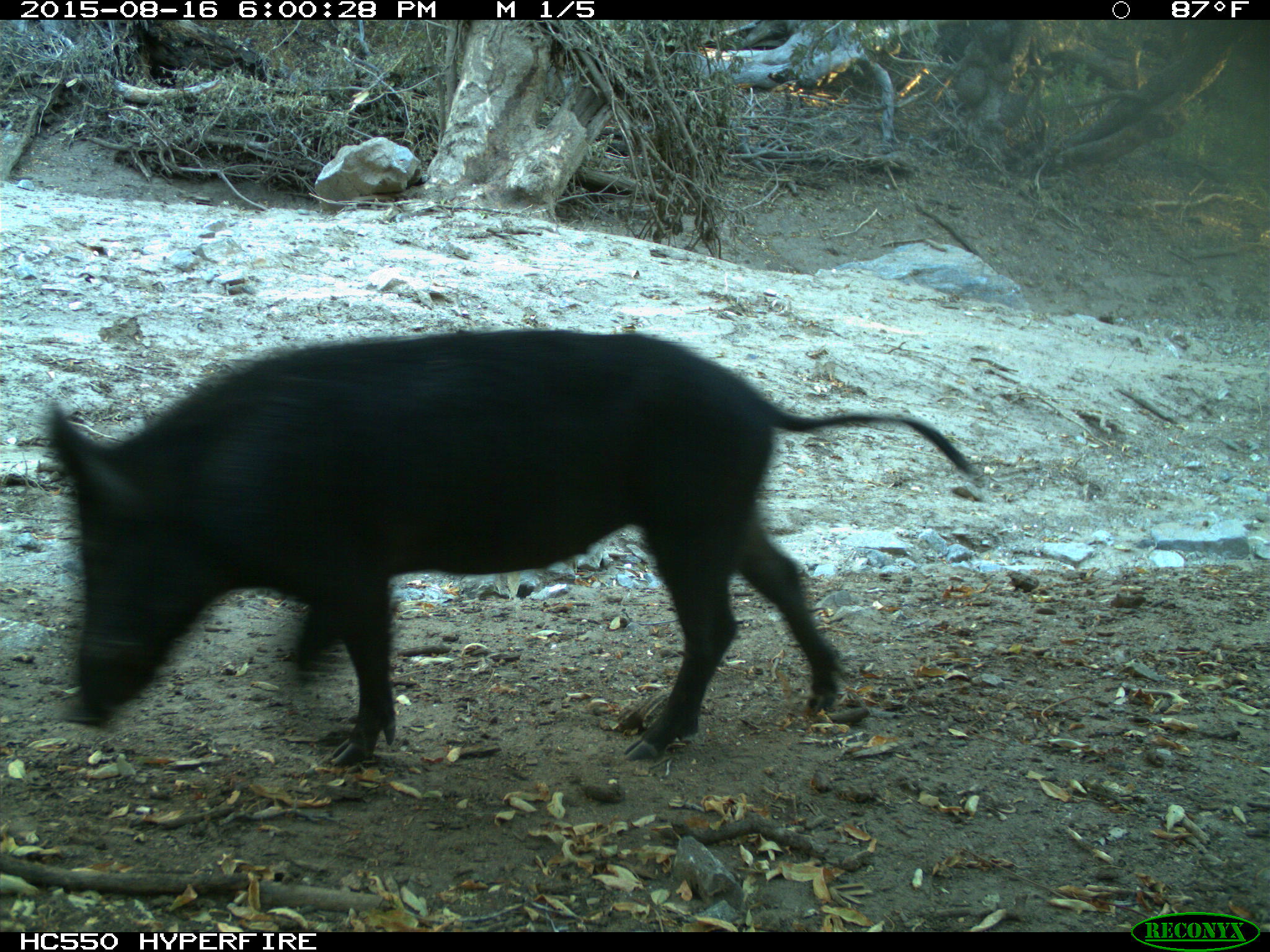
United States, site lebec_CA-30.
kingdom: Animalia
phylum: Chordata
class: Mammalia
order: Artiodactyla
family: Suidae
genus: Sus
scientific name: Sus scrofa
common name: wild boar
Sus scrofa (wild boar).